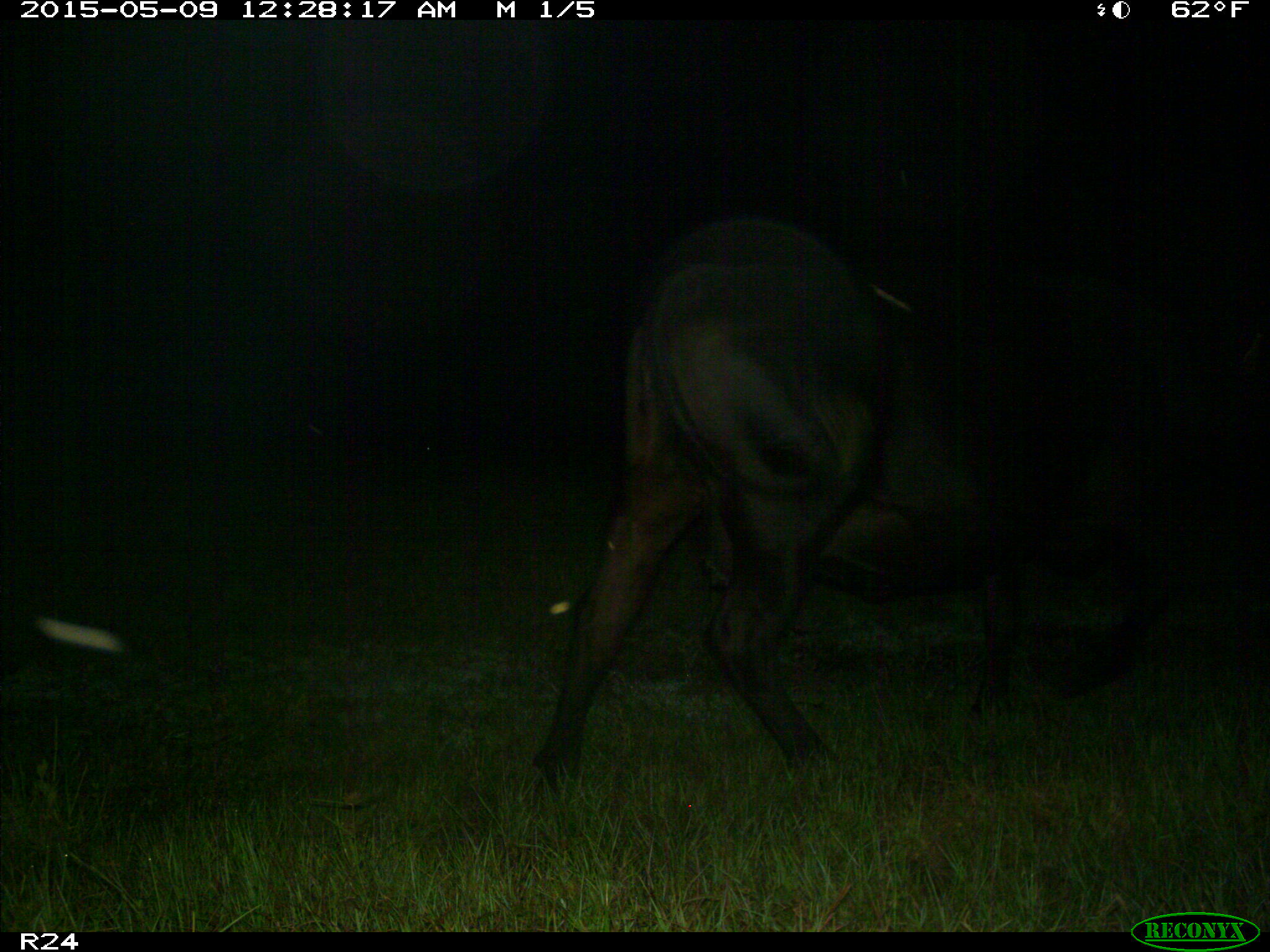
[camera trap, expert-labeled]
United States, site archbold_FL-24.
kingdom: Animalia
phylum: Chordata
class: Mammalia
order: Artiodactyla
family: Bovidae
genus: Bos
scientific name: Bos taurus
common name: domestic cow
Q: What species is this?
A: Bos taurus (domestic cow).